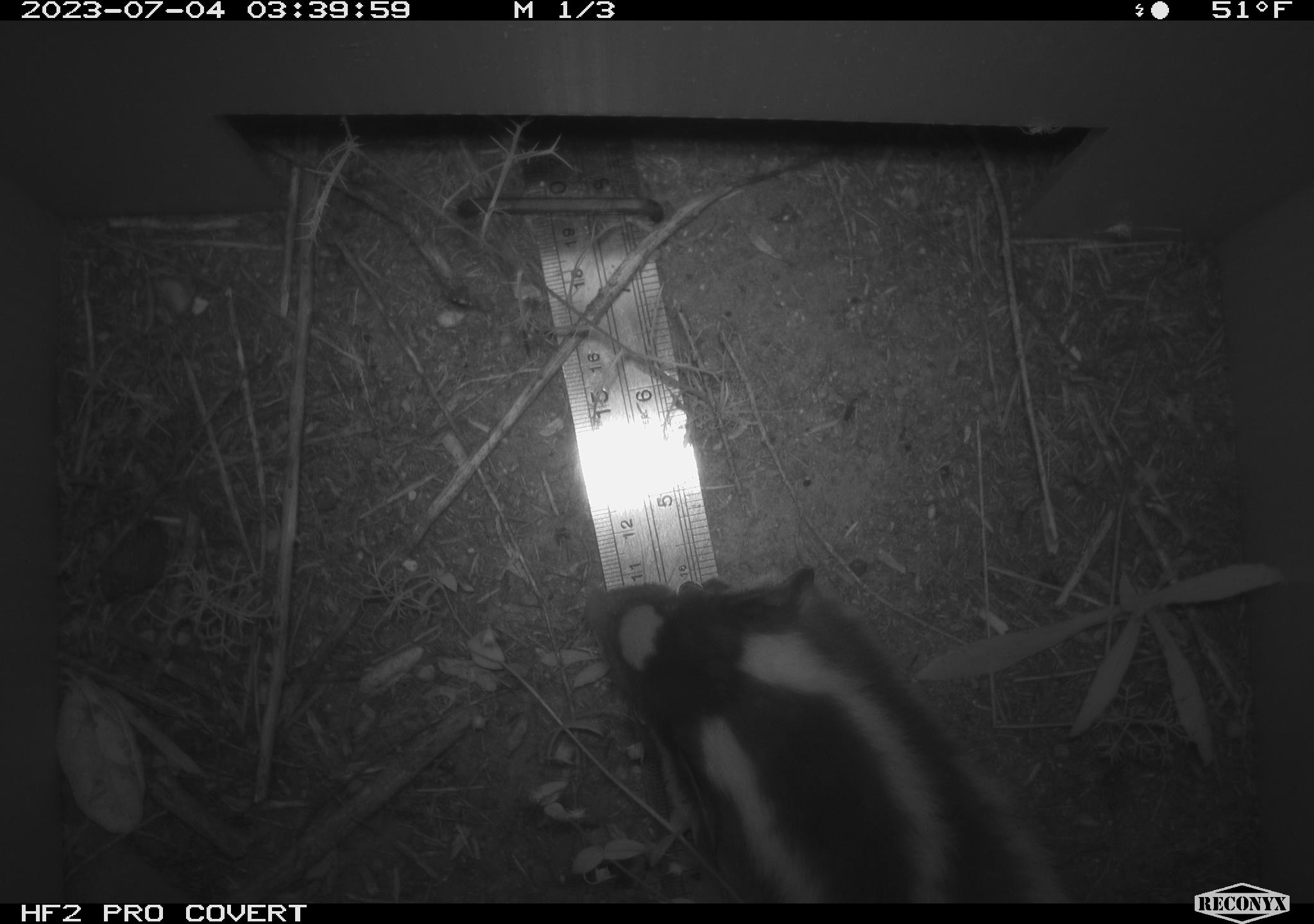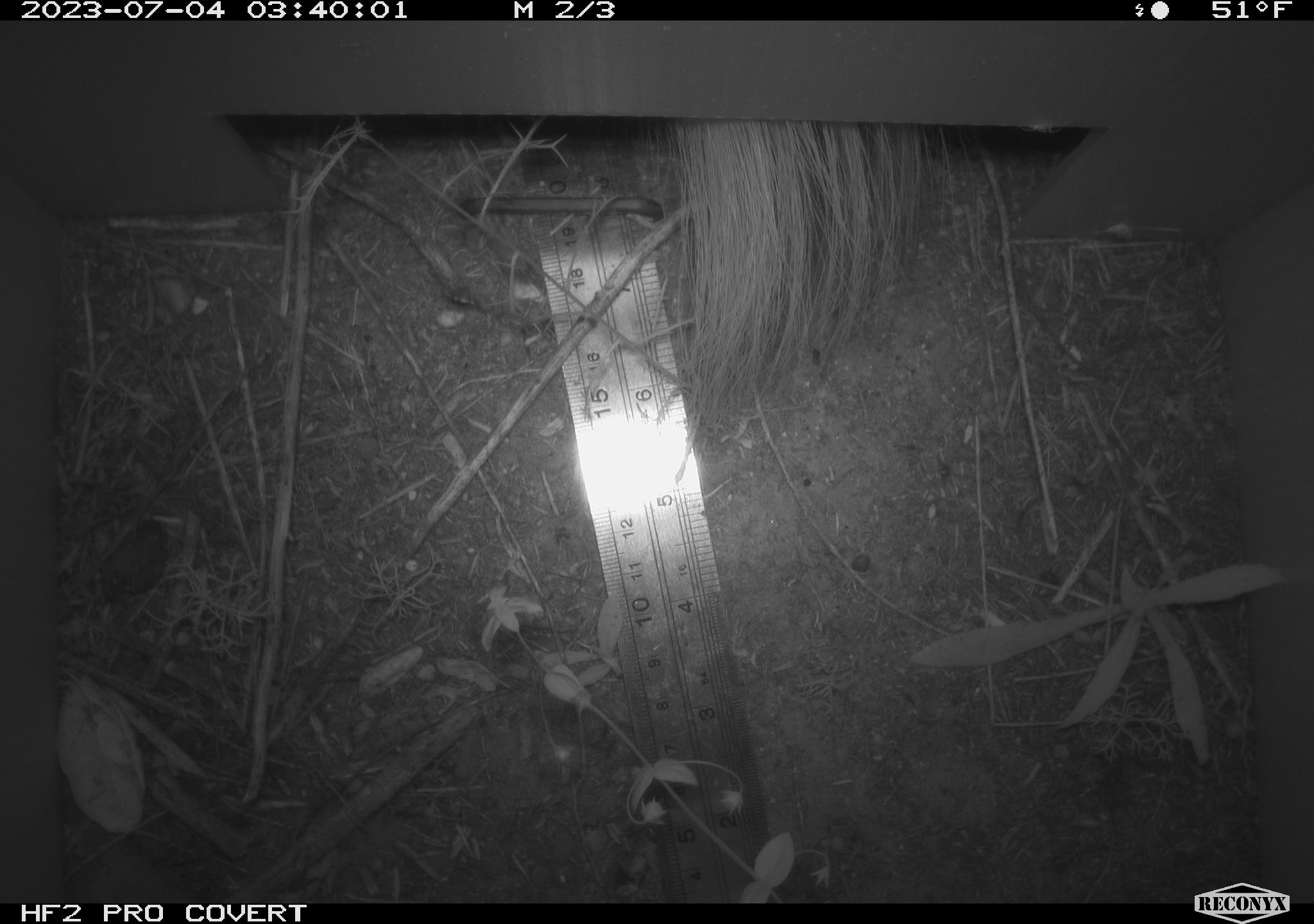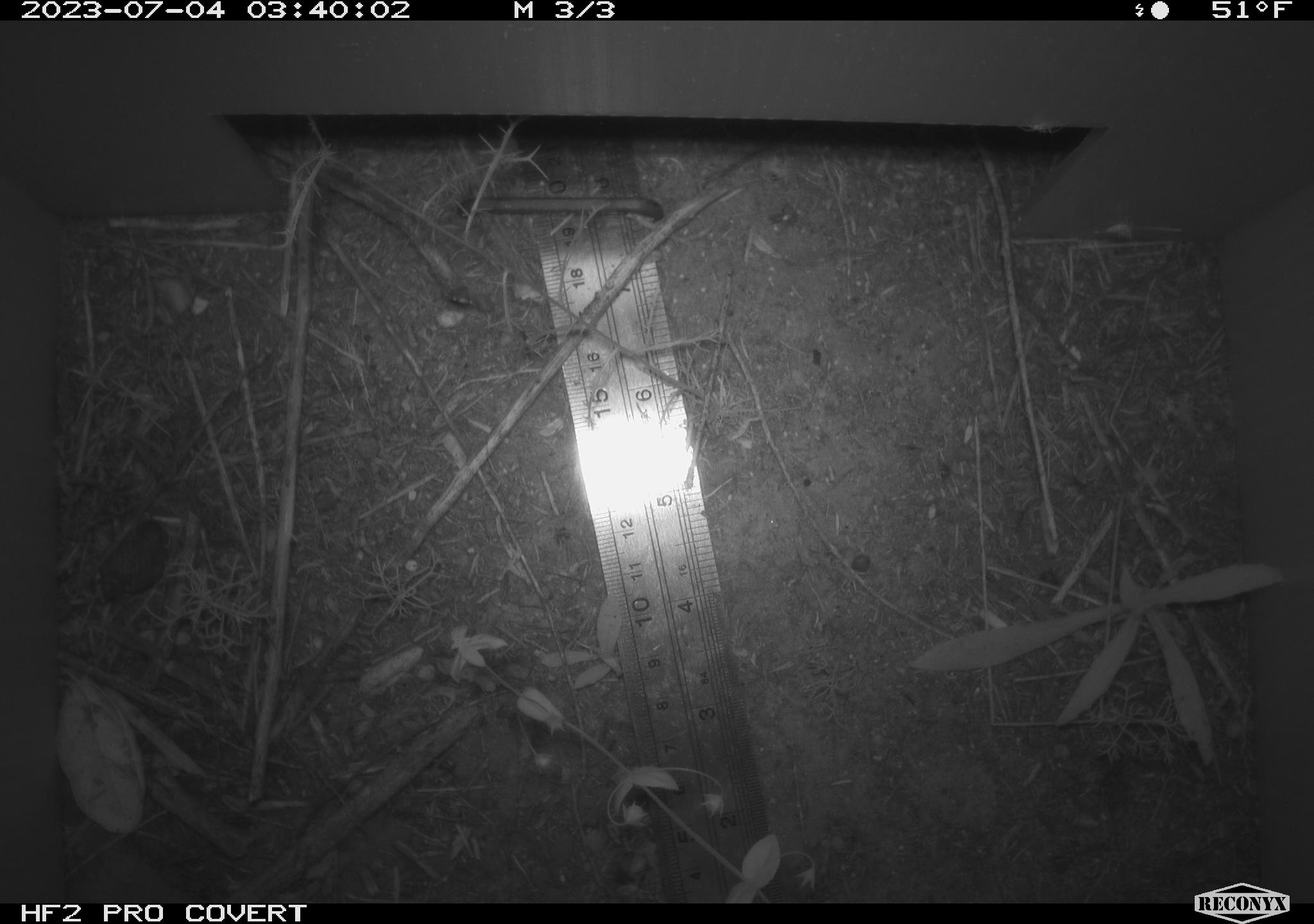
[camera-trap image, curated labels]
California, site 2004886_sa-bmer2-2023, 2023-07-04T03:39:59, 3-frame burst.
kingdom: Animalia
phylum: Chordata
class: Mammalia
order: Carnivora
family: Mephitidae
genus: Spilogale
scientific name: Spilogale gracilis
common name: western spotted skunk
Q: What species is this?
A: Western spotted skunk (Spilogale gracilis).